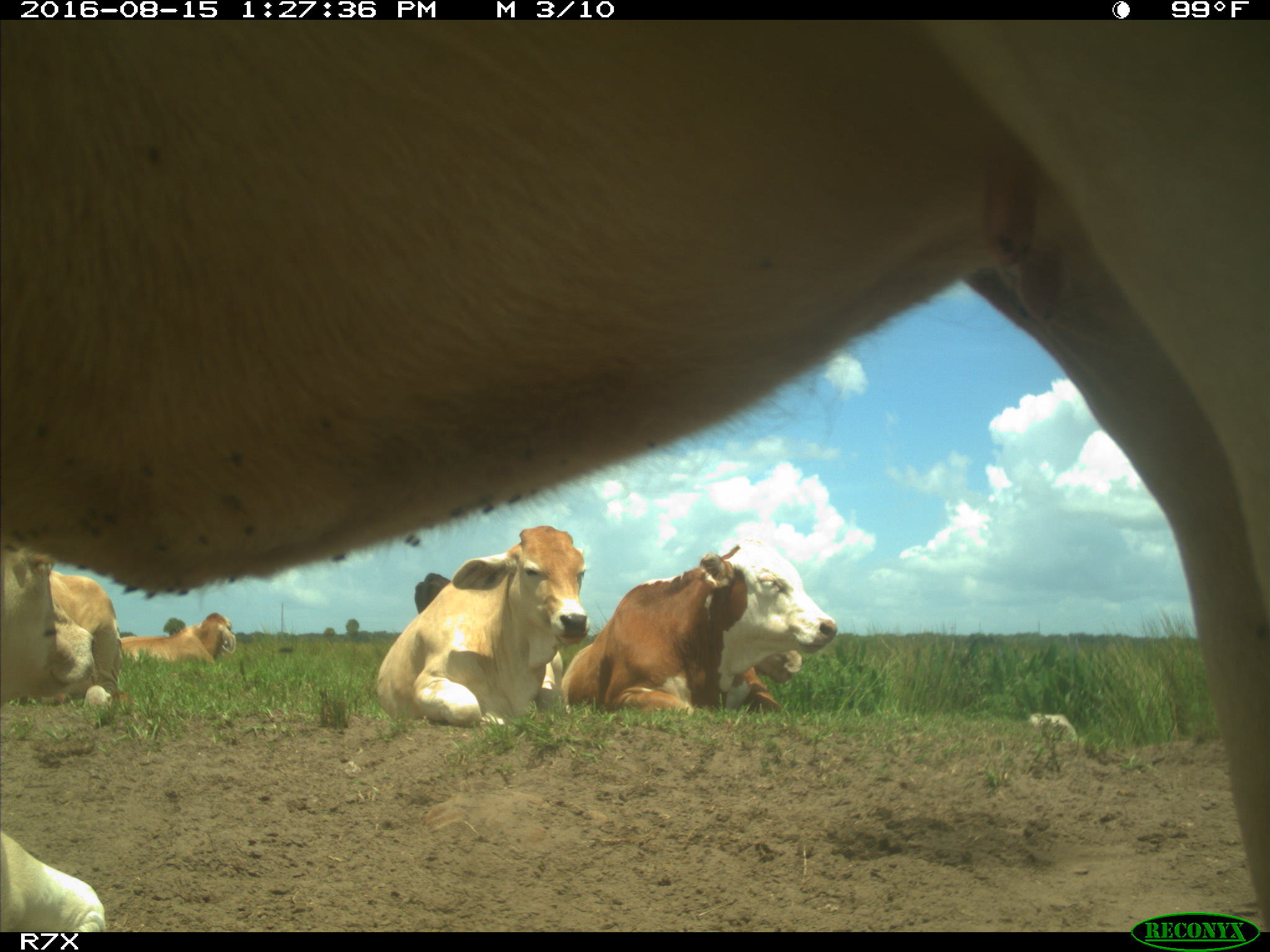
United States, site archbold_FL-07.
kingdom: Animalia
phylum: Chordata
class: Mammalia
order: Artiodactyla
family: Bovidae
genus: Bos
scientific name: Bos taurus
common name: domestic cow